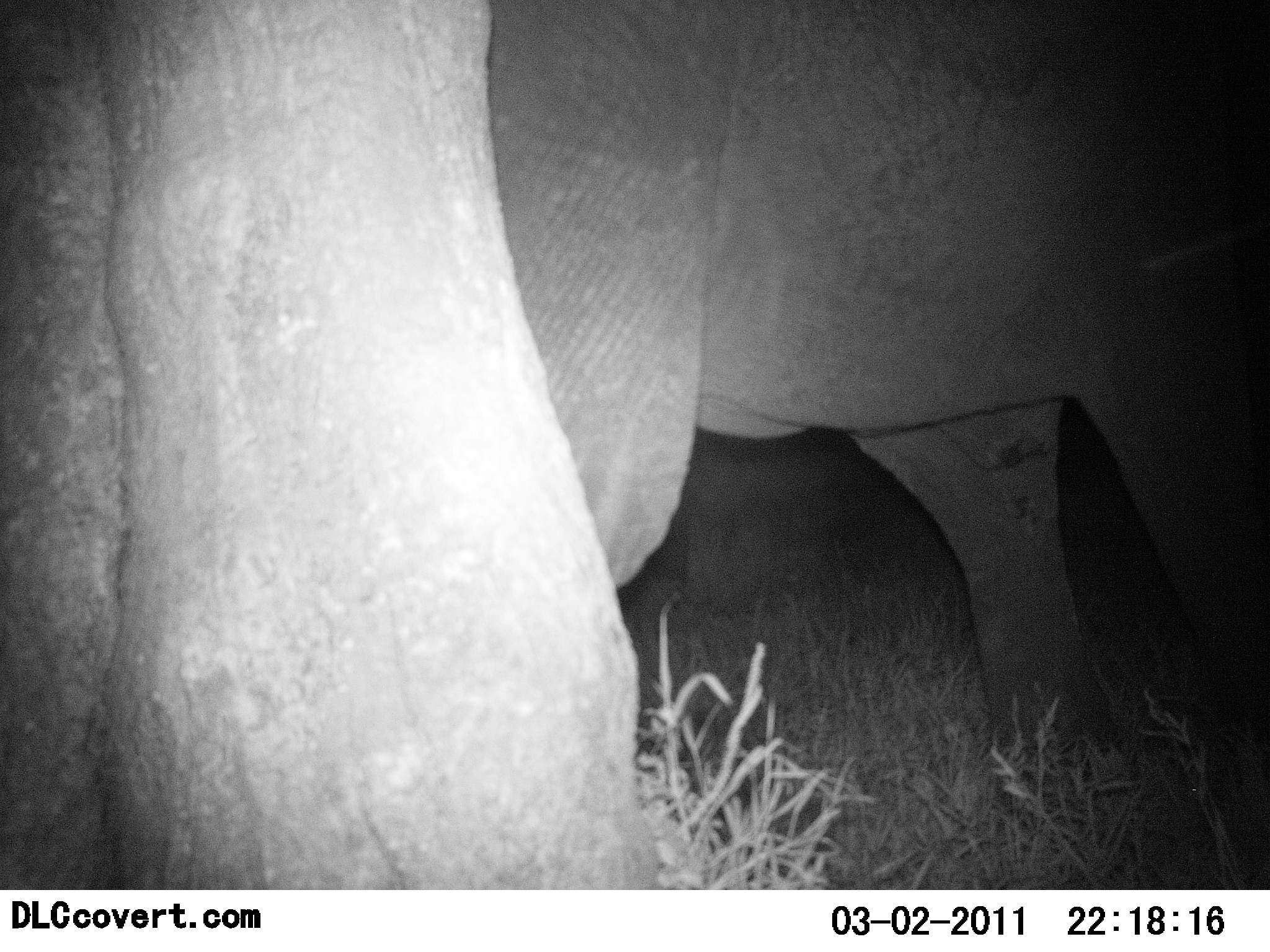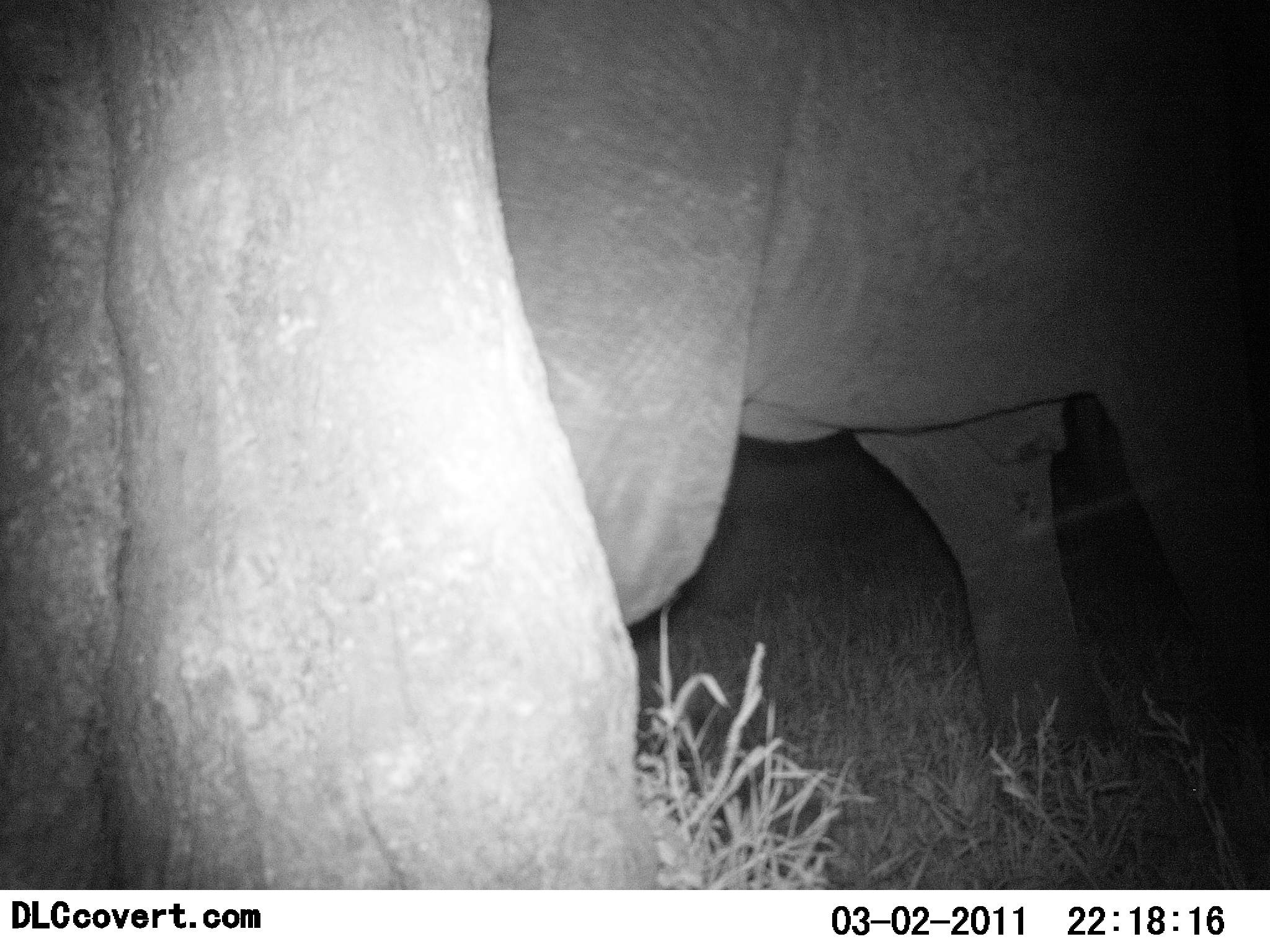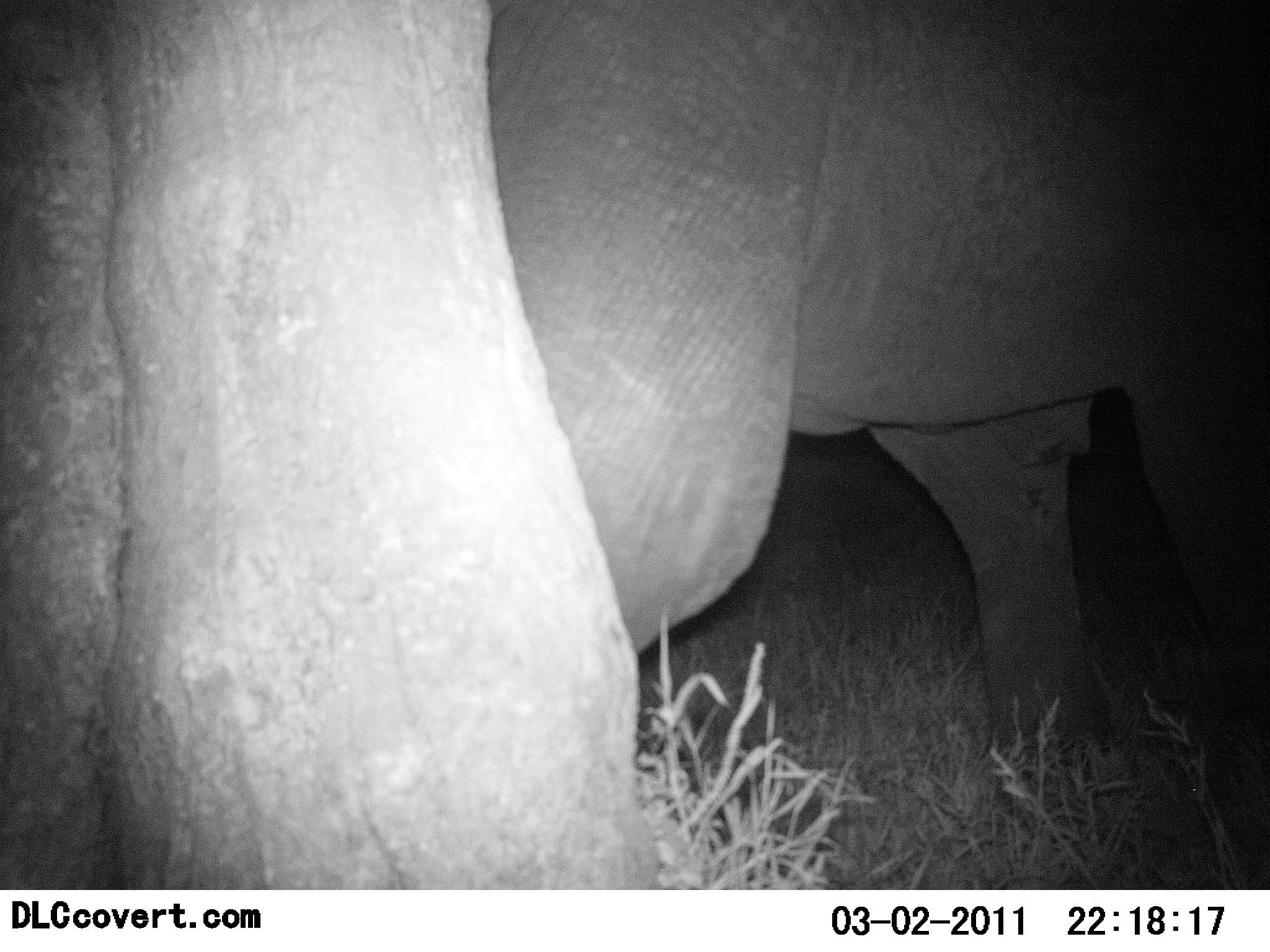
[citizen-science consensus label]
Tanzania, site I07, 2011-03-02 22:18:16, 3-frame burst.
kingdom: Animalia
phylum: Chordata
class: Mammalia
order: Proboscidea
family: Elephantidae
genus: Loxodonta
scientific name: Loxodonta africana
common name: african bush elephant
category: elephant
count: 1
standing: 62%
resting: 12%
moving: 38%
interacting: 12%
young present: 0%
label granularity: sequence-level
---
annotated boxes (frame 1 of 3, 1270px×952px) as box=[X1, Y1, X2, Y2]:
animal: box=[476, 0, 1270, 814]; box=[0, 0, 659, 892]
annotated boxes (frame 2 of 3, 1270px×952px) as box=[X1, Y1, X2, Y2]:
animal: box=[458, 2, 1269, 817]; box=[0, 1, 670, 890]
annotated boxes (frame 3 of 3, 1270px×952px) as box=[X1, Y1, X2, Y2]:
animal: box=[464, 2, 1269, 811]; box=[0, 0, 663, 890]